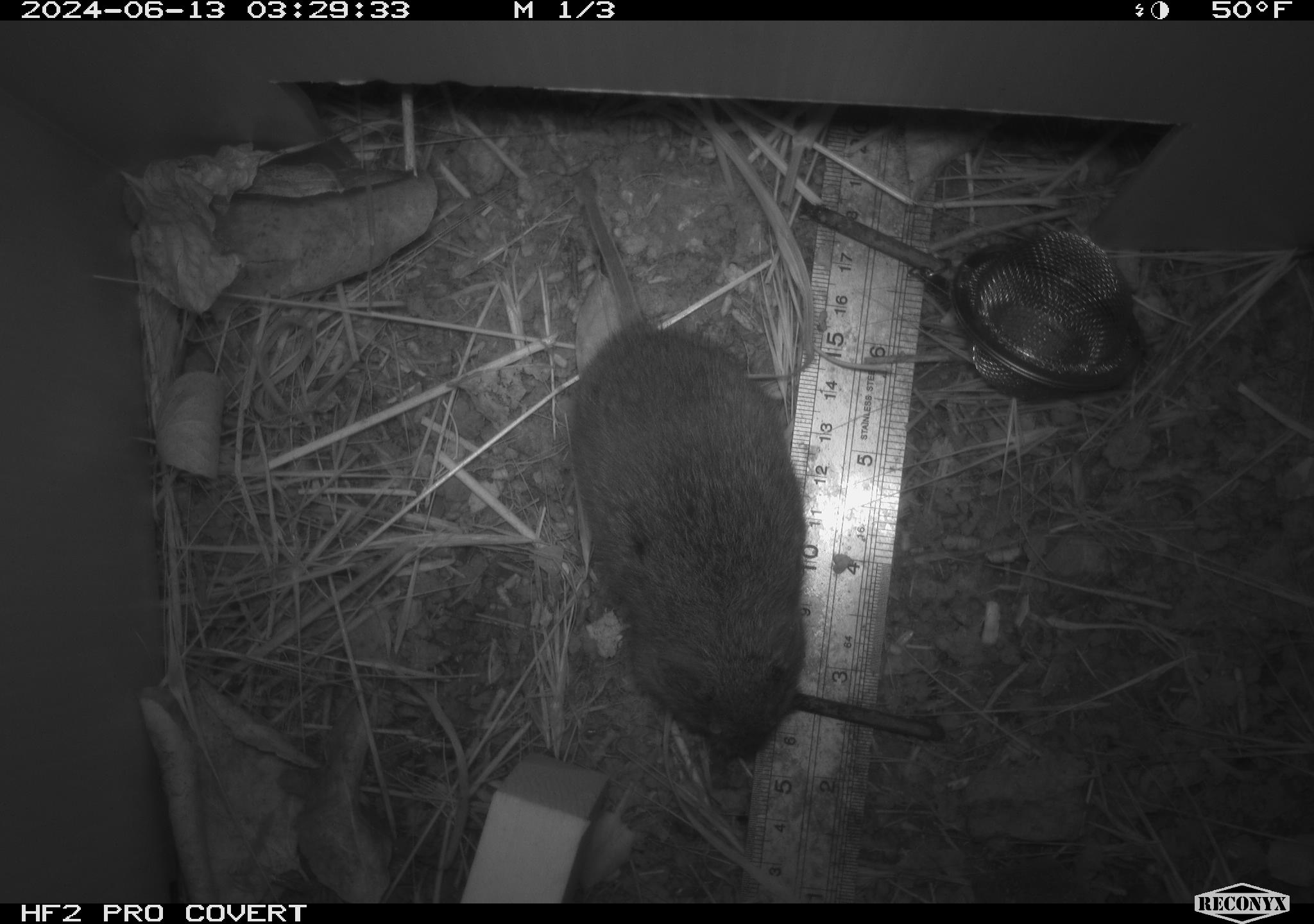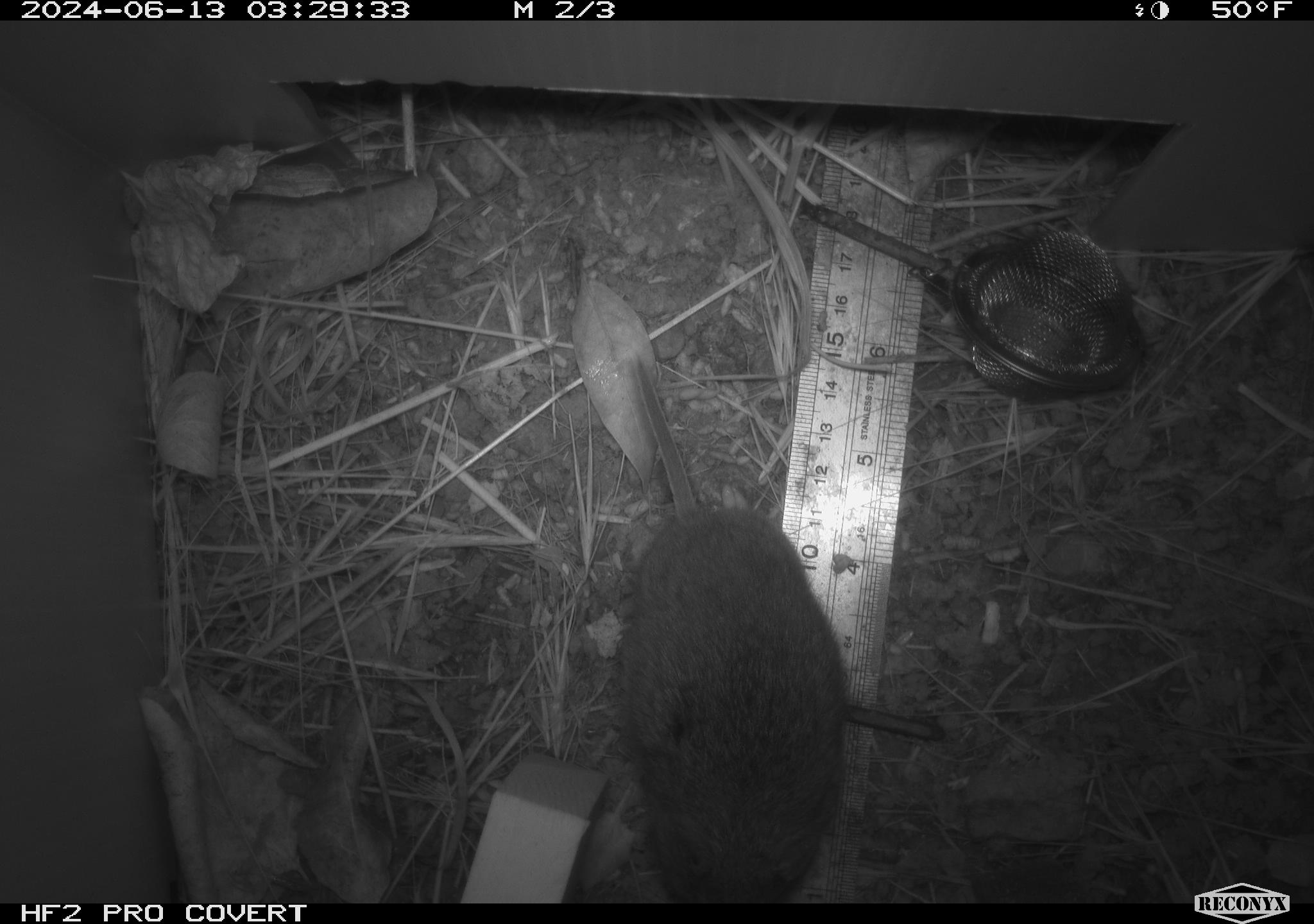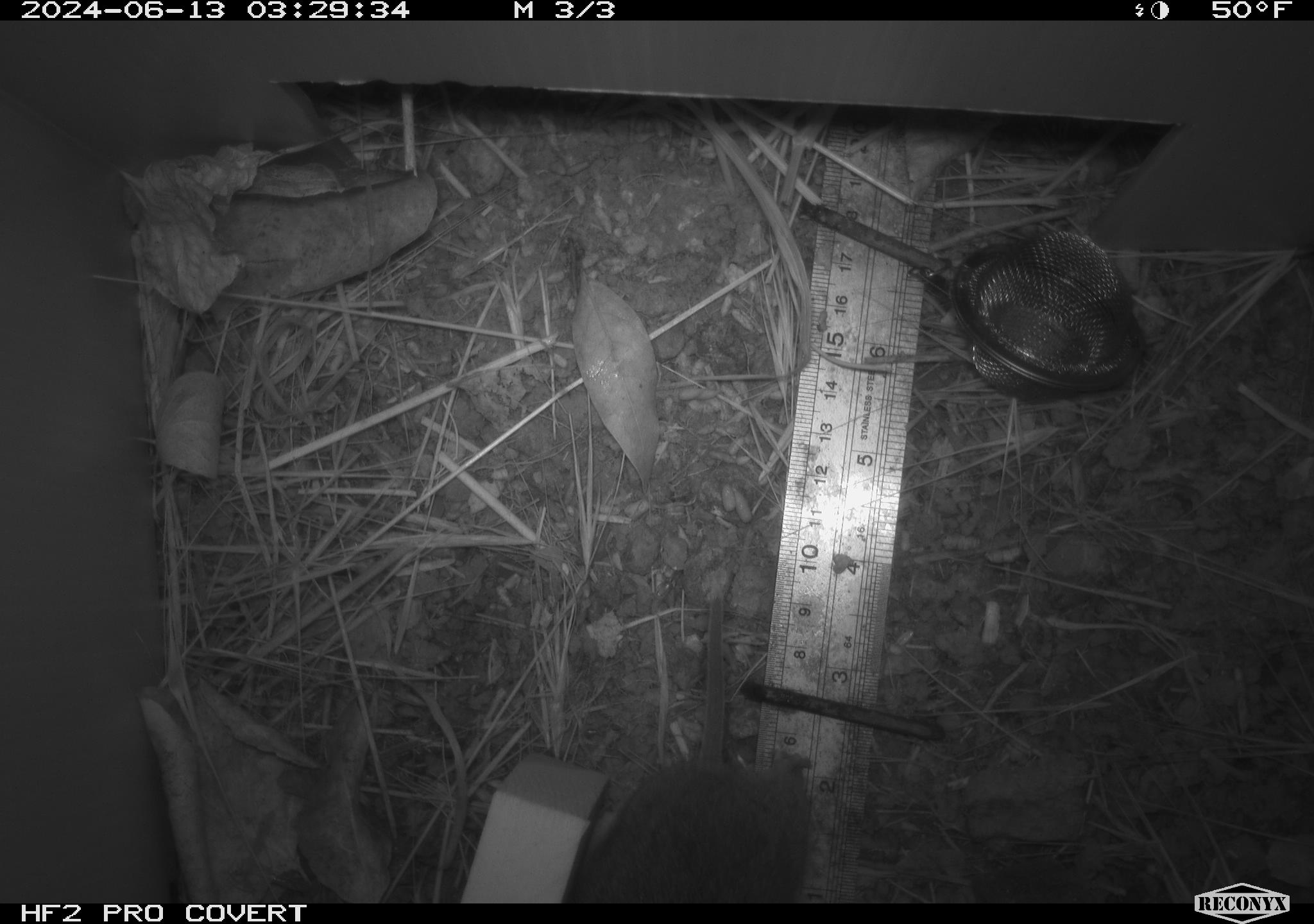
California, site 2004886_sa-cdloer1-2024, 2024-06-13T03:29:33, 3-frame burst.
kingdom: Animalia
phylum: Chordata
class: Mammalia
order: Rodentia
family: Cricetidae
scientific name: Arvicolinae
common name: voles, lemmings, and muskrats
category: arvicolinae subfamily